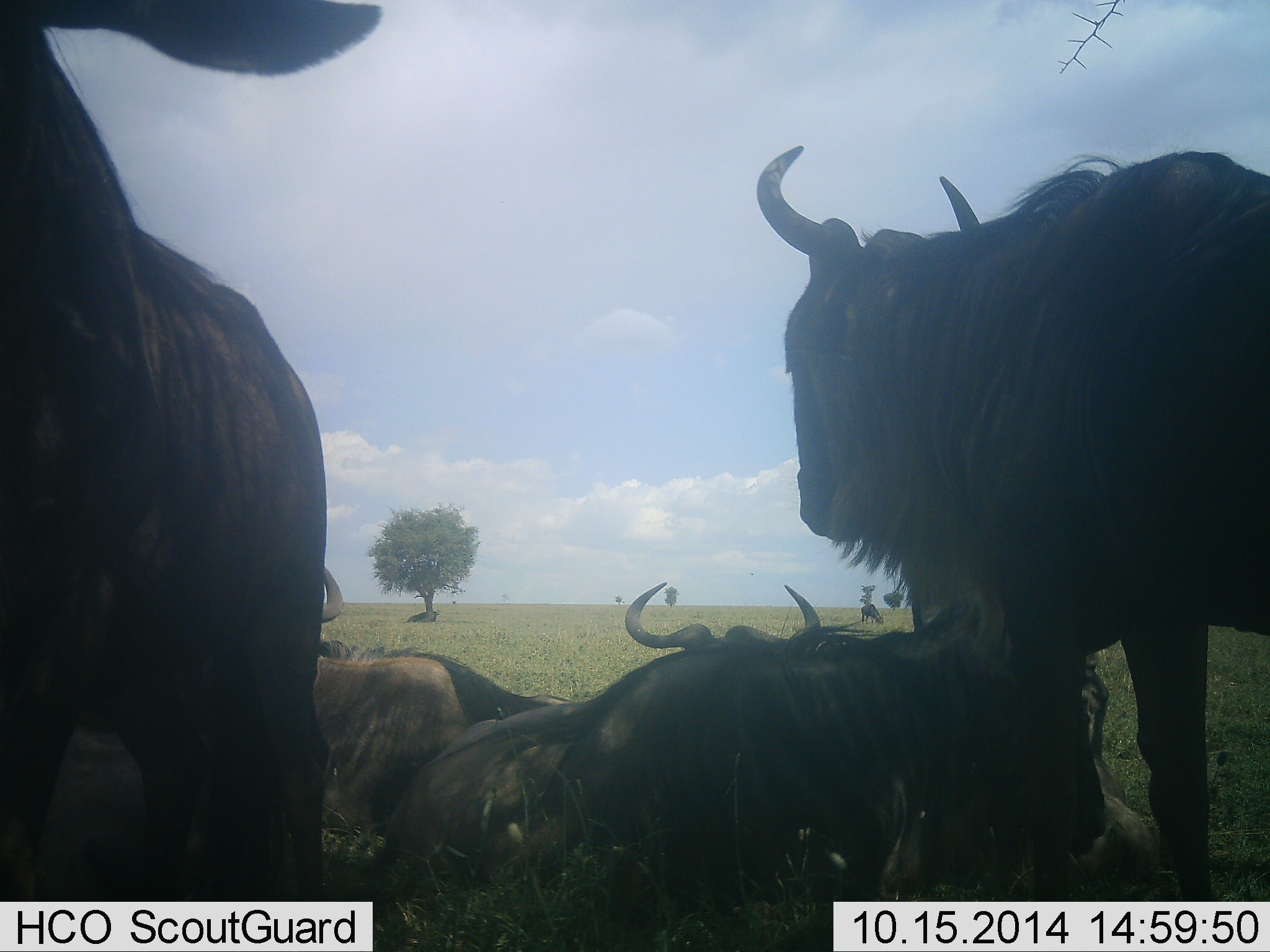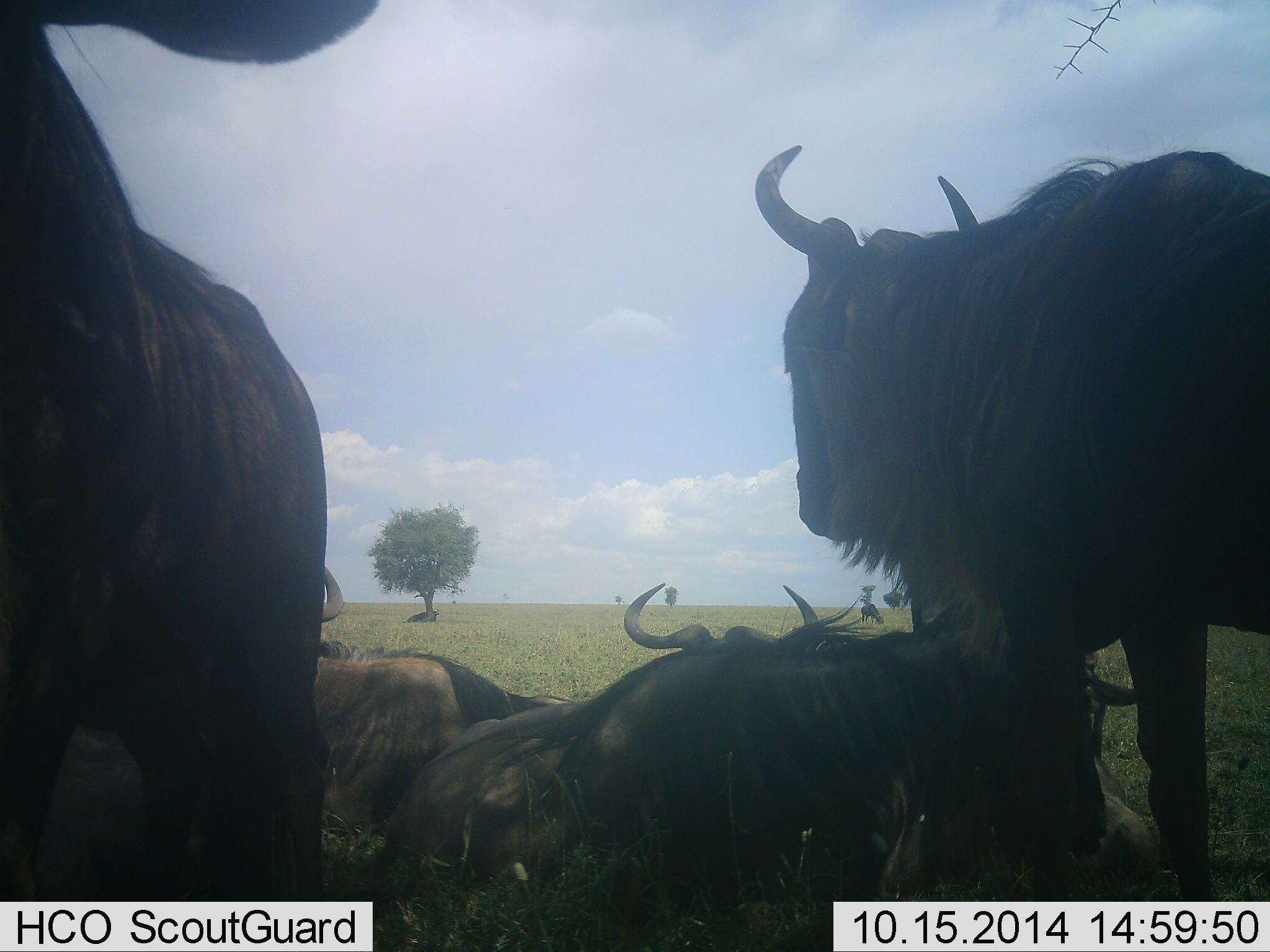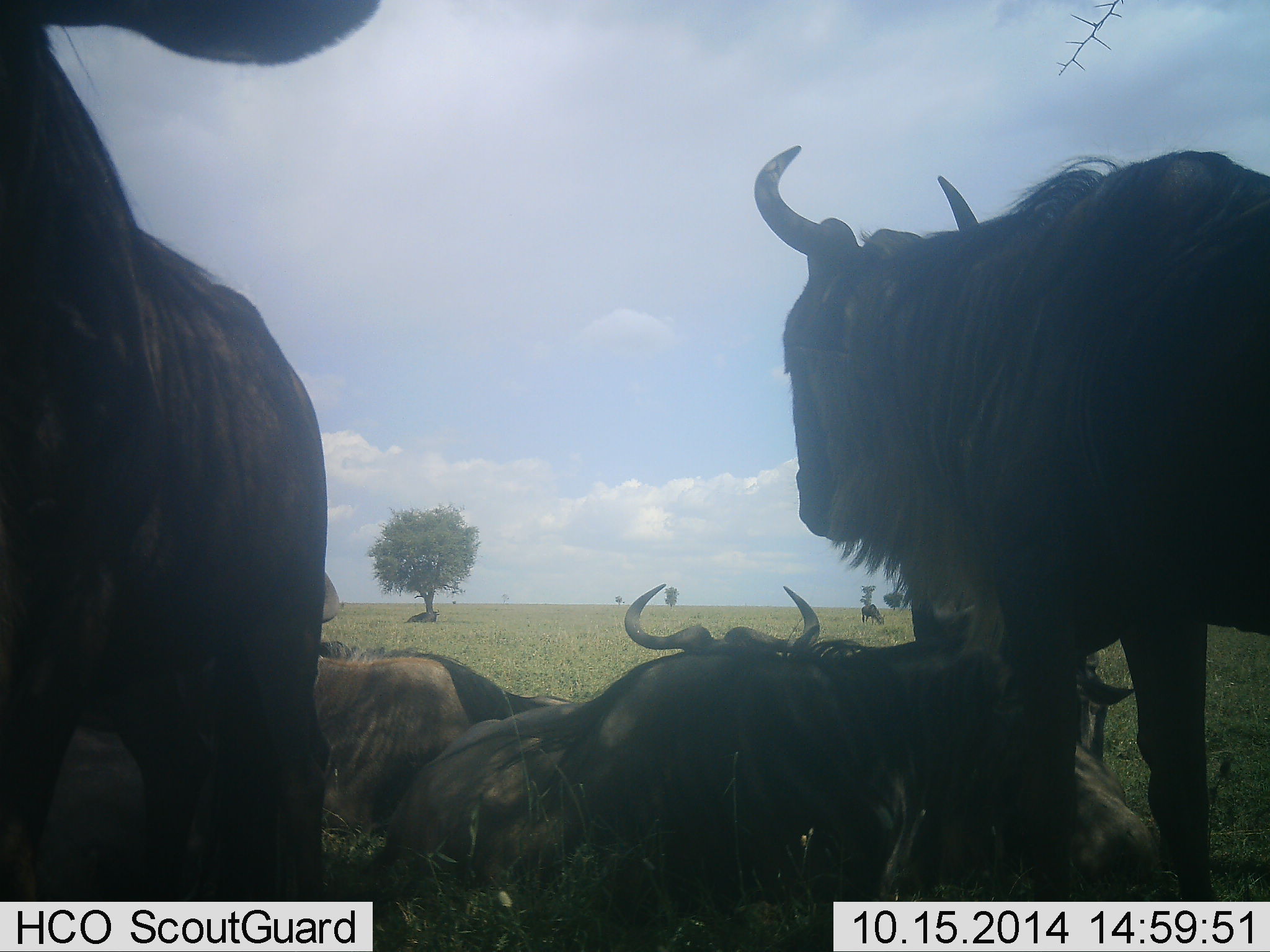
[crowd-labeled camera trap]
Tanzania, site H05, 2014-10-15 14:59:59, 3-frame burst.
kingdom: Animalia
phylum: Chordata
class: Mammalia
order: Artiodactyla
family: Bovidae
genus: Connochaetes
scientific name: Connochaetes taurinus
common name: blue wildebeest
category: wildebeest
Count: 6.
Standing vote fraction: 80%.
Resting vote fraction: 100%.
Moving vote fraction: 10%.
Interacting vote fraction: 20%.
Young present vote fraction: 0%.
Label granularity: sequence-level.